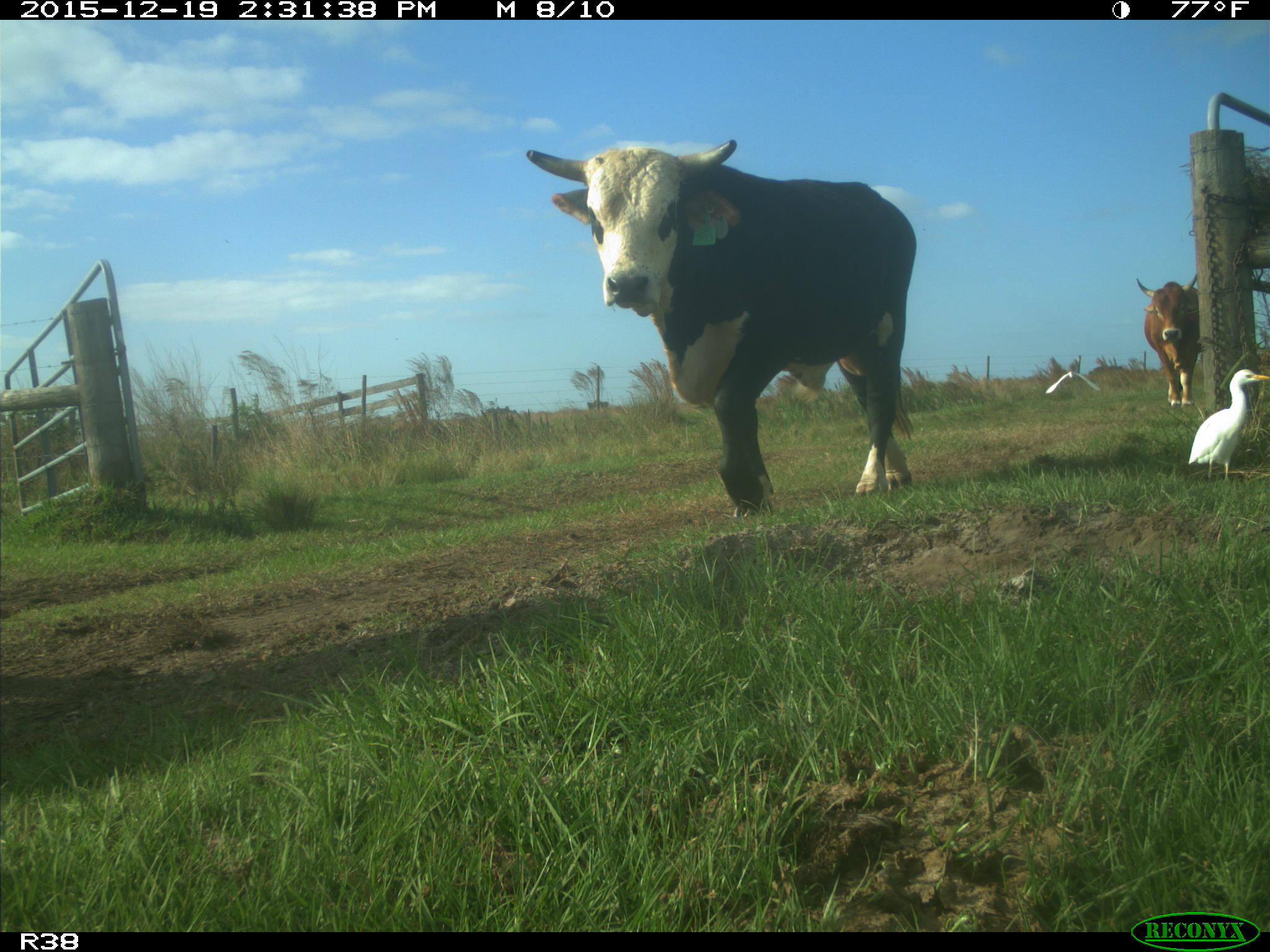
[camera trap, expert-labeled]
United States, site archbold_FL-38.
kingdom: Animalia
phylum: Chordata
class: Mammalia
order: Artiodactyla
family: Bovidae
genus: Bos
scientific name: Bos taurus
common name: domestic cow